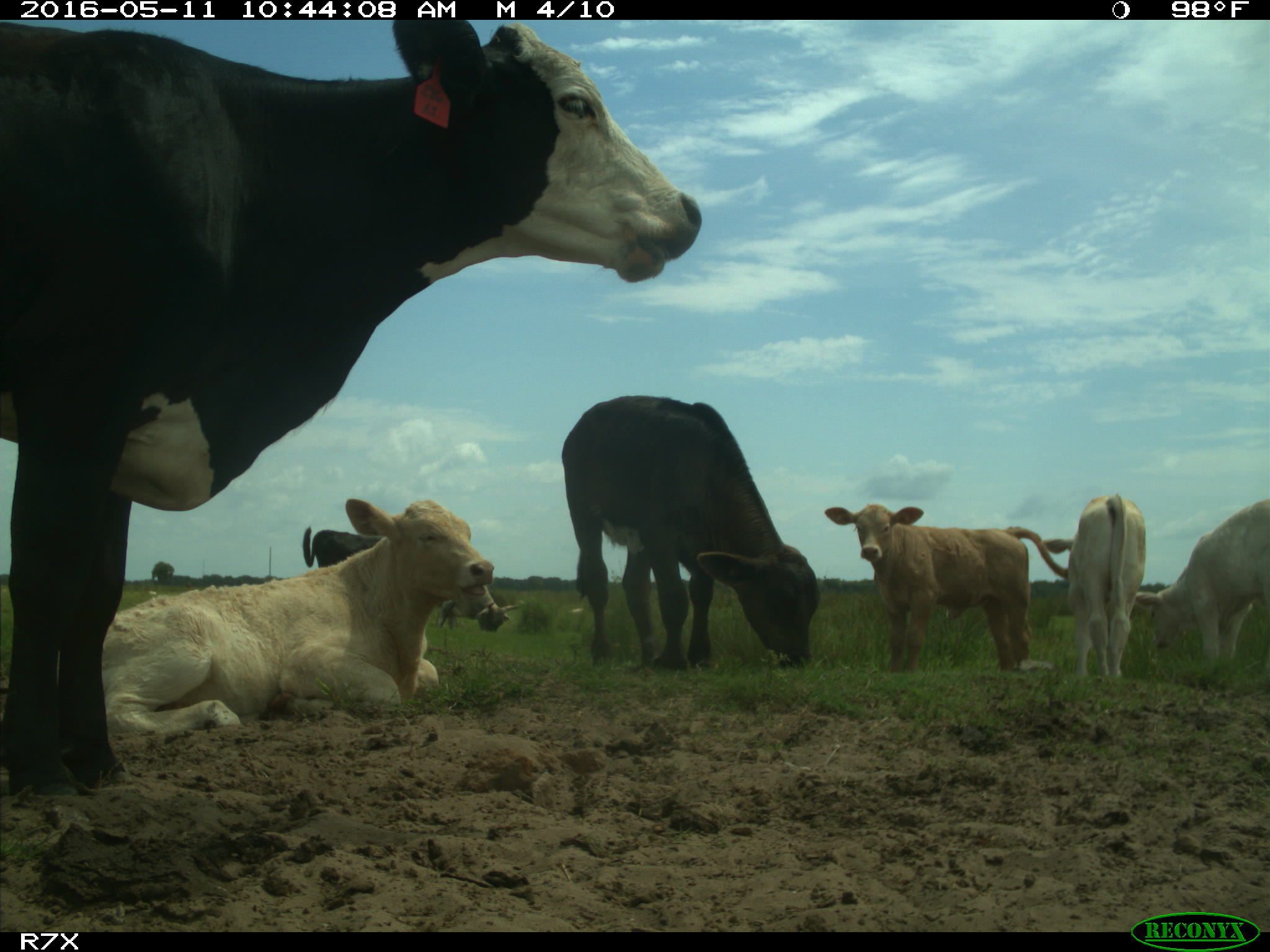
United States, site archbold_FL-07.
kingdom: Animalia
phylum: Chordata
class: Mammalia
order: Artiodactyla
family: Bovidae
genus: Bos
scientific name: Bos taurus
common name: domestic cow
Bos taurus (domestic cow).